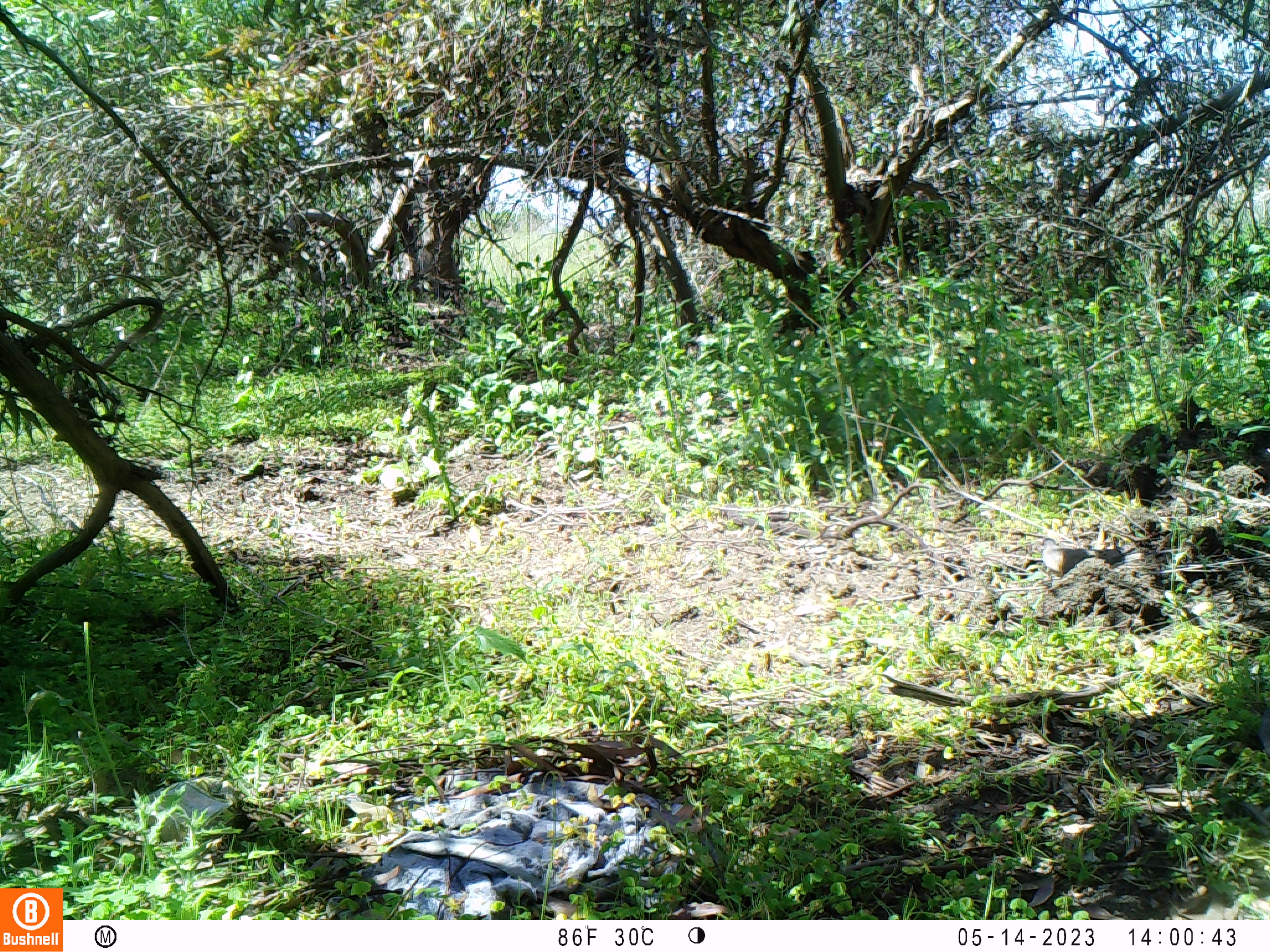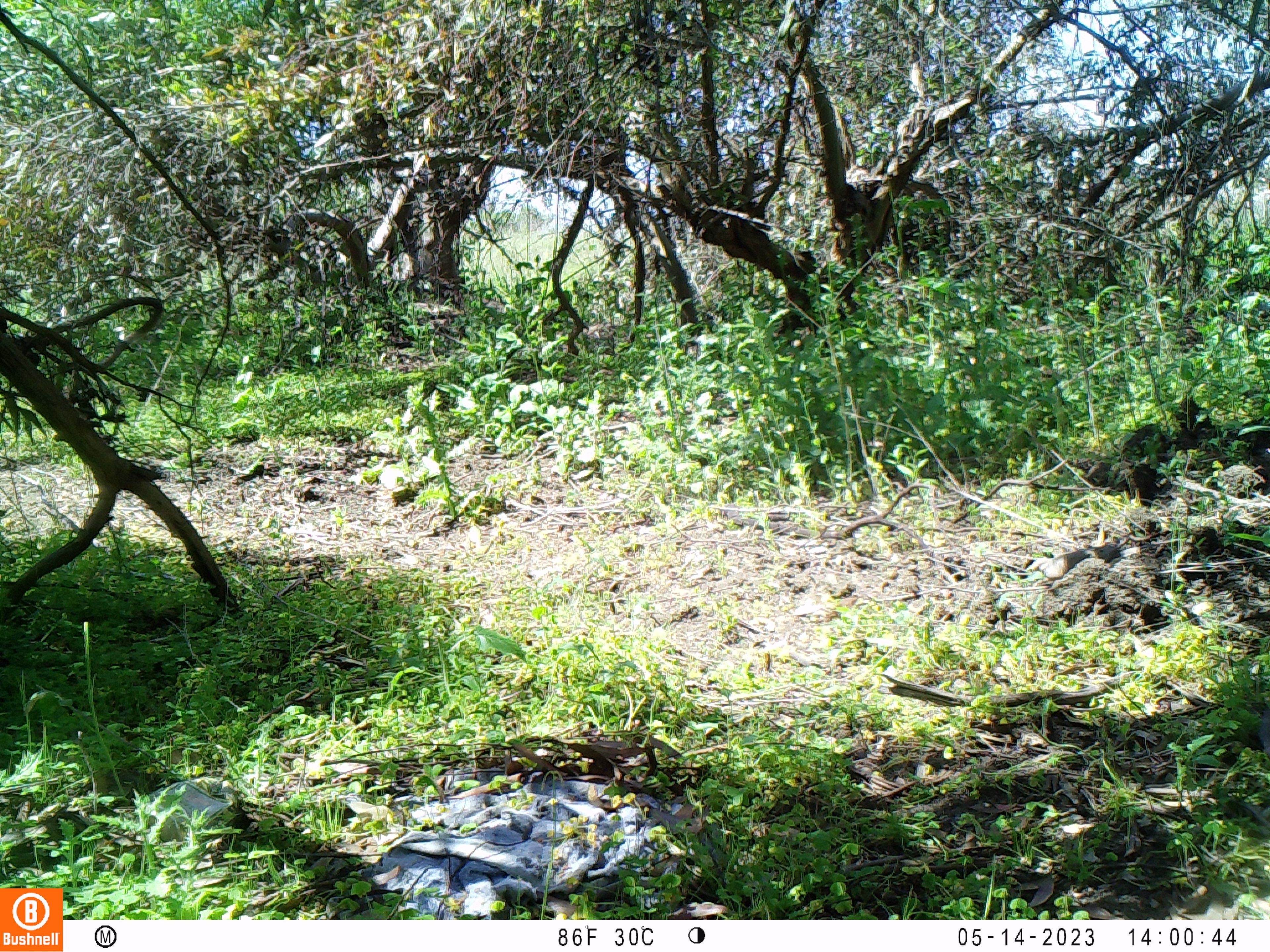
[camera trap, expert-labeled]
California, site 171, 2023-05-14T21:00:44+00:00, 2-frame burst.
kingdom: Animalia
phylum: Chordata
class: Aves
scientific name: Aves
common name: bird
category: unknown bird